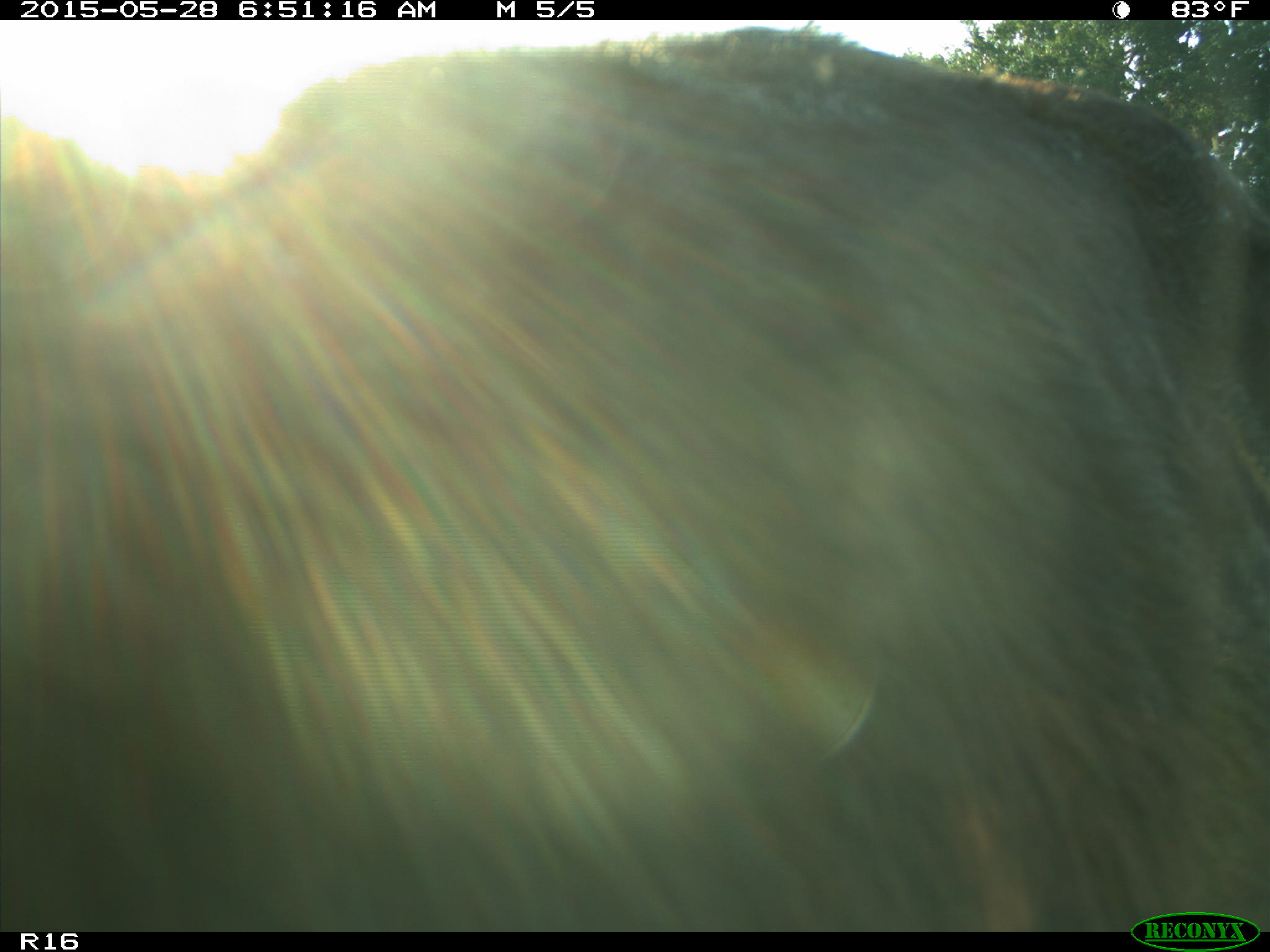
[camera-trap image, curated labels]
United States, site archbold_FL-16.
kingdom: Animalia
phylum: Chordata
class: Mammalia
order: Artiodactyla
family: Bovidae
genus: Bos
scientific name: Bos taurus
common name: domestic cow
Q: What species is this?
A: Bos taurus (domestic cow).